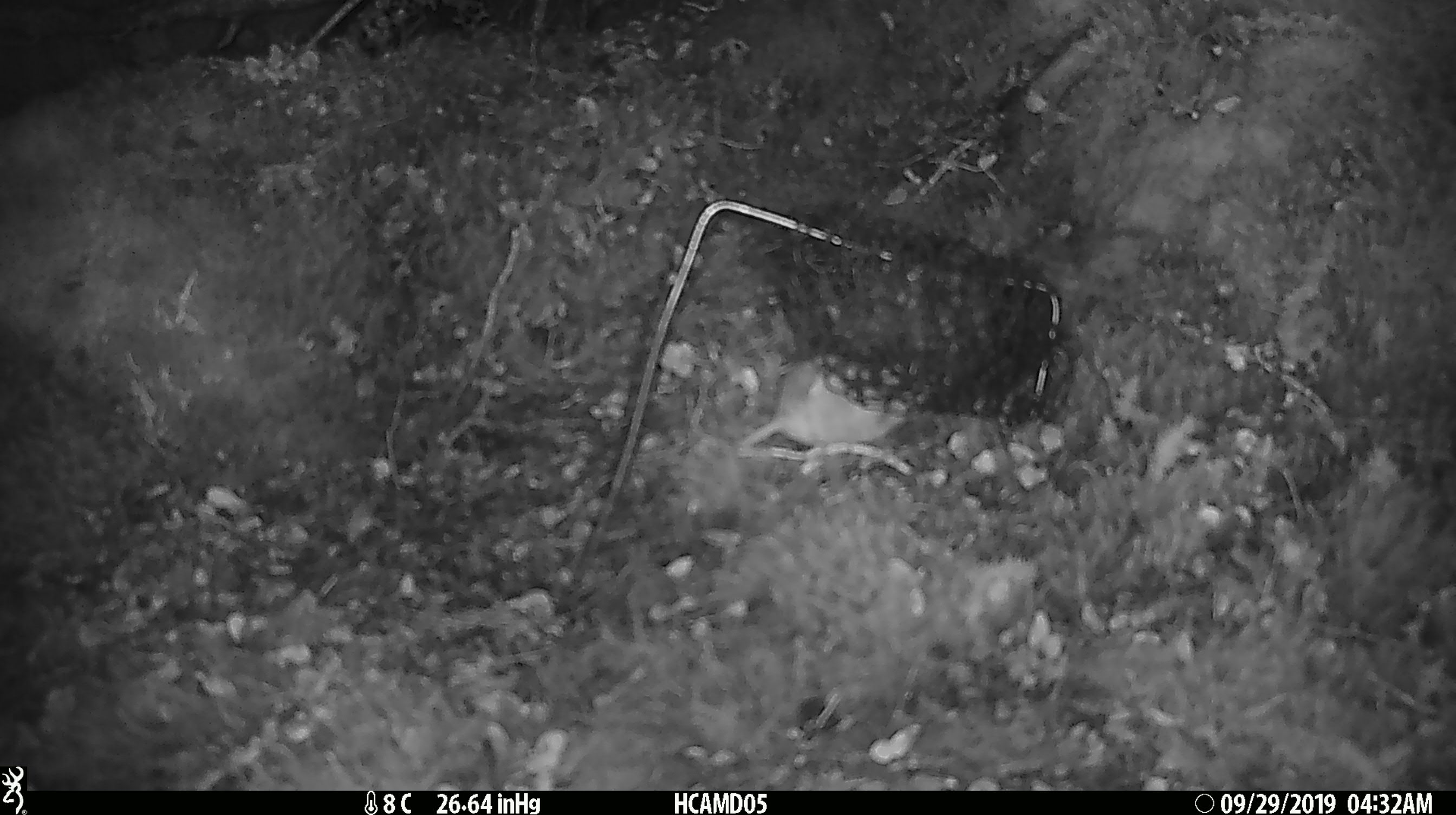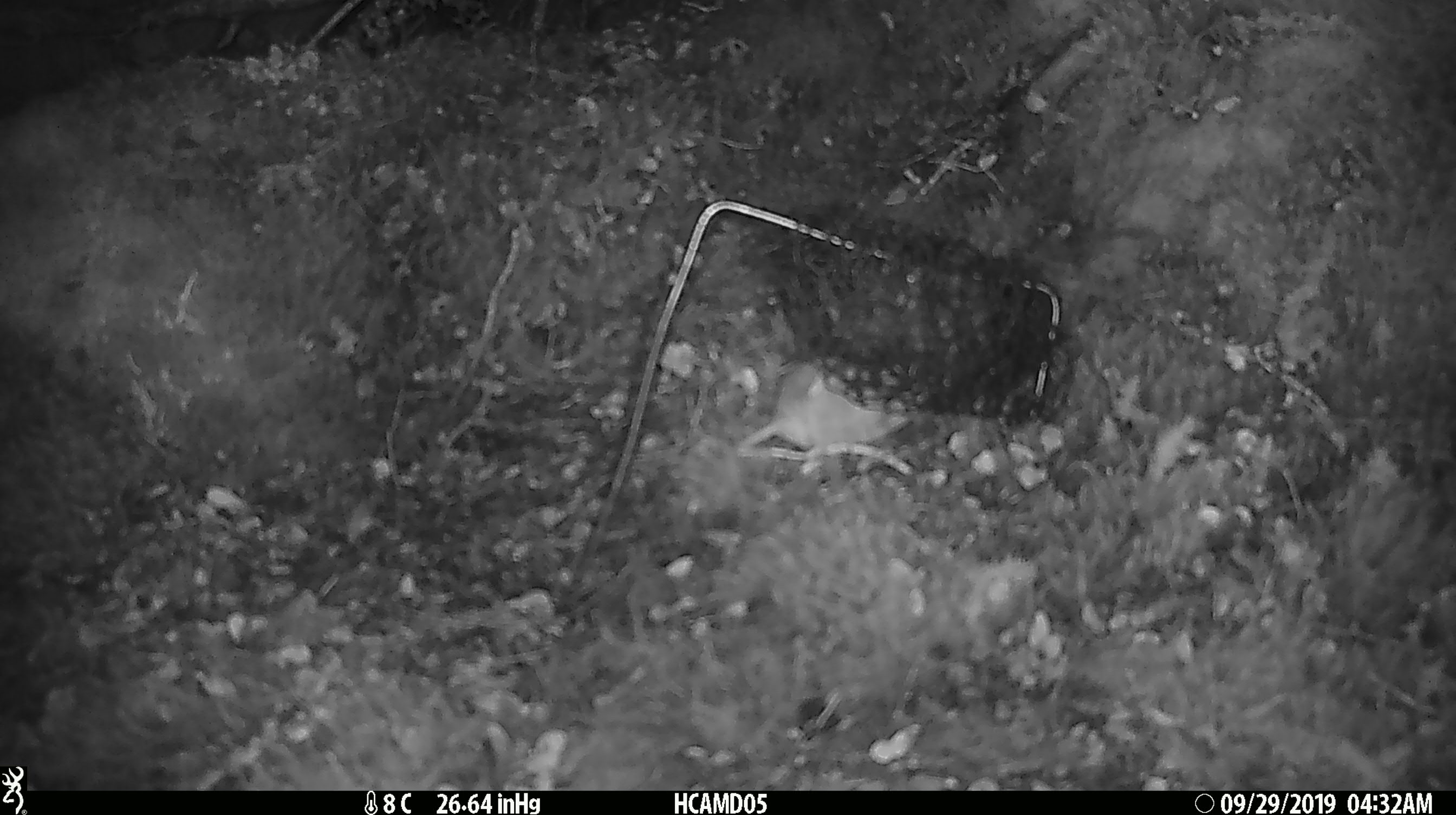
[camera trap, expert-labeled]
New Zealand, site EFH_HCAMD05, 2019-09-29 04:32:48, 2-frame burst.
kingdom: Animalia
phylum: Chordata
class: Mammalia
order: Rodentia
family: Muridae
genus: Mus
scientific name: Mus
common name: mouse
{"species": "mouse (Mus)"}